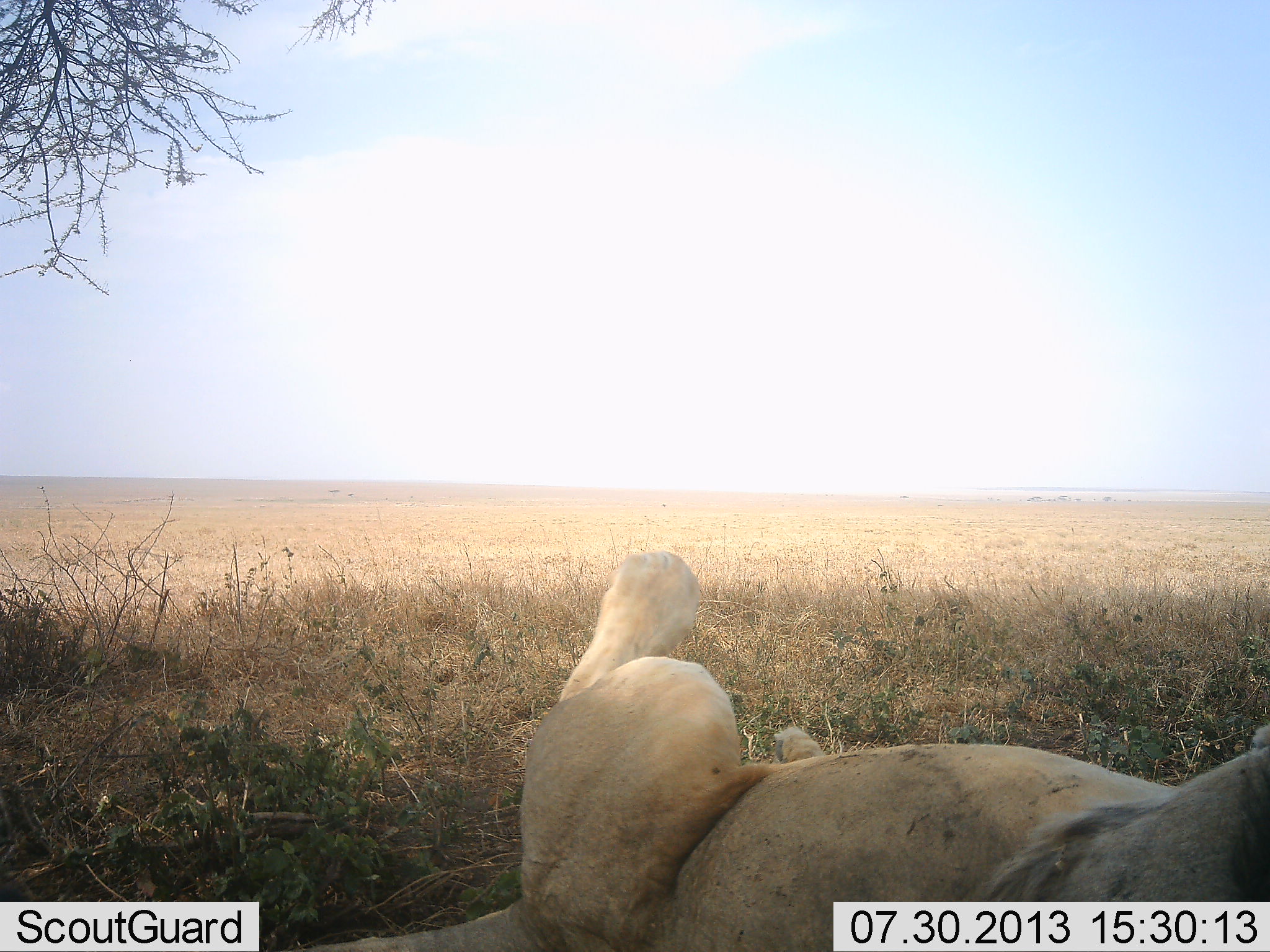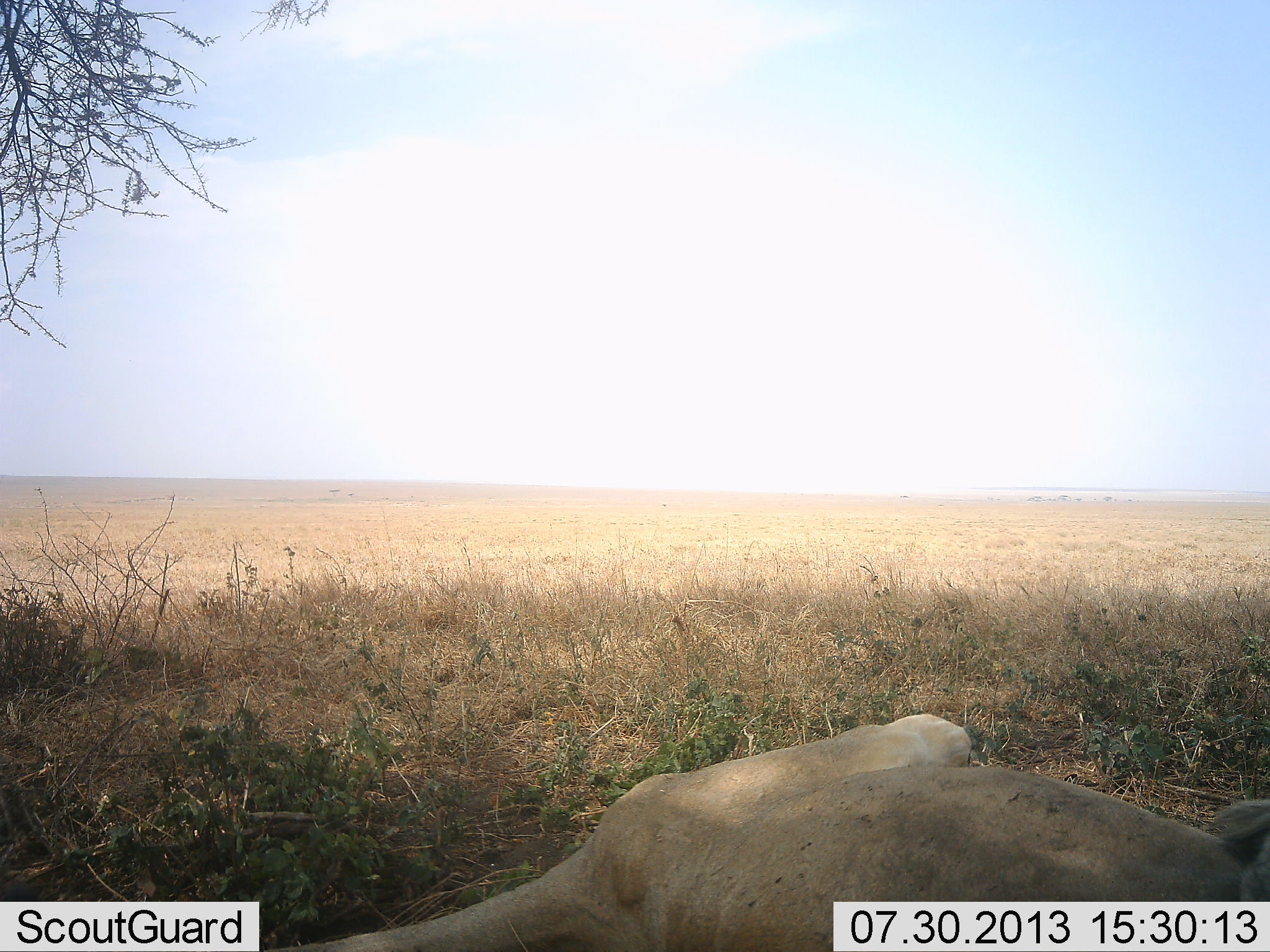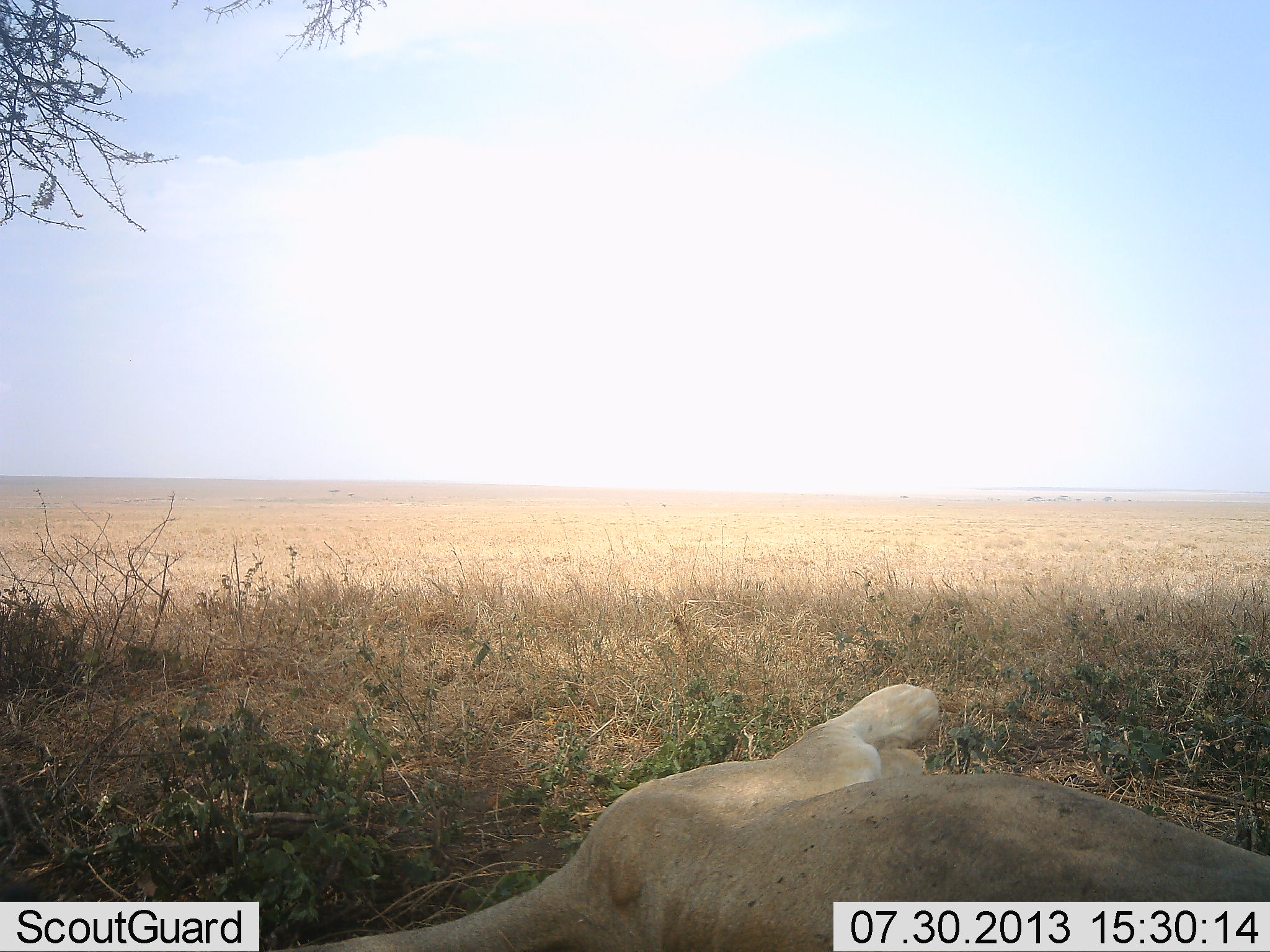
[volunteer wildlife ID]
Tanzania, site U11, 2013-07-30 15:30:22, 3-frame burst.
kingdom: Animalia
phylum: Chordata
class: Mammalia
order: Carnivora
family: Felidae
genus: Panthera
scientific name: Panthera leo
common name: lion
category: lionfemale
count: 1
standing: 10%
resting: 90%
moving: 20%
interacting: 0%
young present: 0%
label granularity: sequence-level